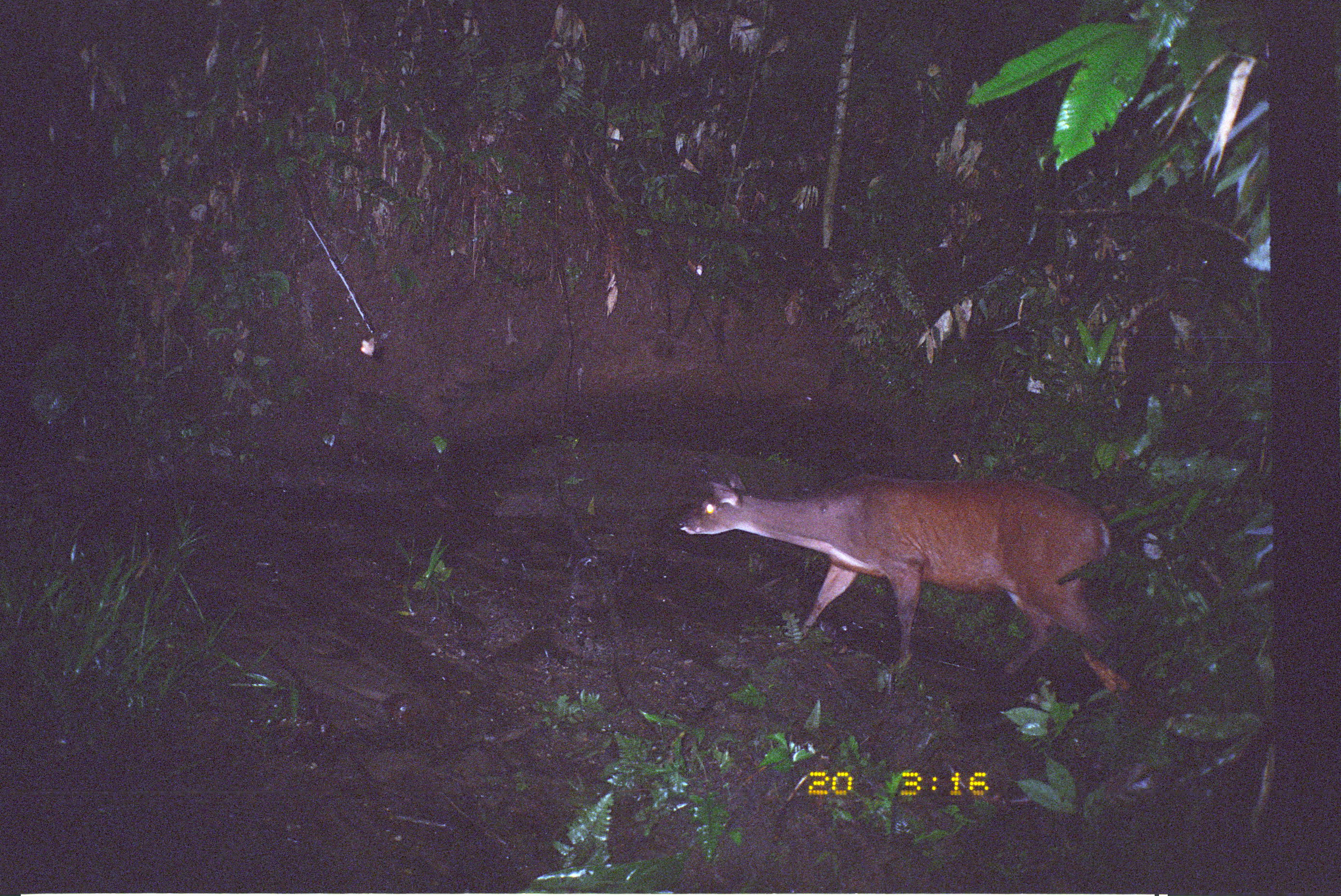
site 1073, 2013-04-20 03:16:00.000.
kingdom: Animalia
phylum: Chordata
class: Mammalia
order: Artiodactyla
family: Cervidae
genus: Mazama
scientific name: Mazama americana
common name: red brocket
Mazama americana (red brocket).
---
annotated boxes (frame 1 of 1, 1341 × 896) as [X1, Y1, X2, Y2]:
mazama americana: [678, 465, 1121, 674]